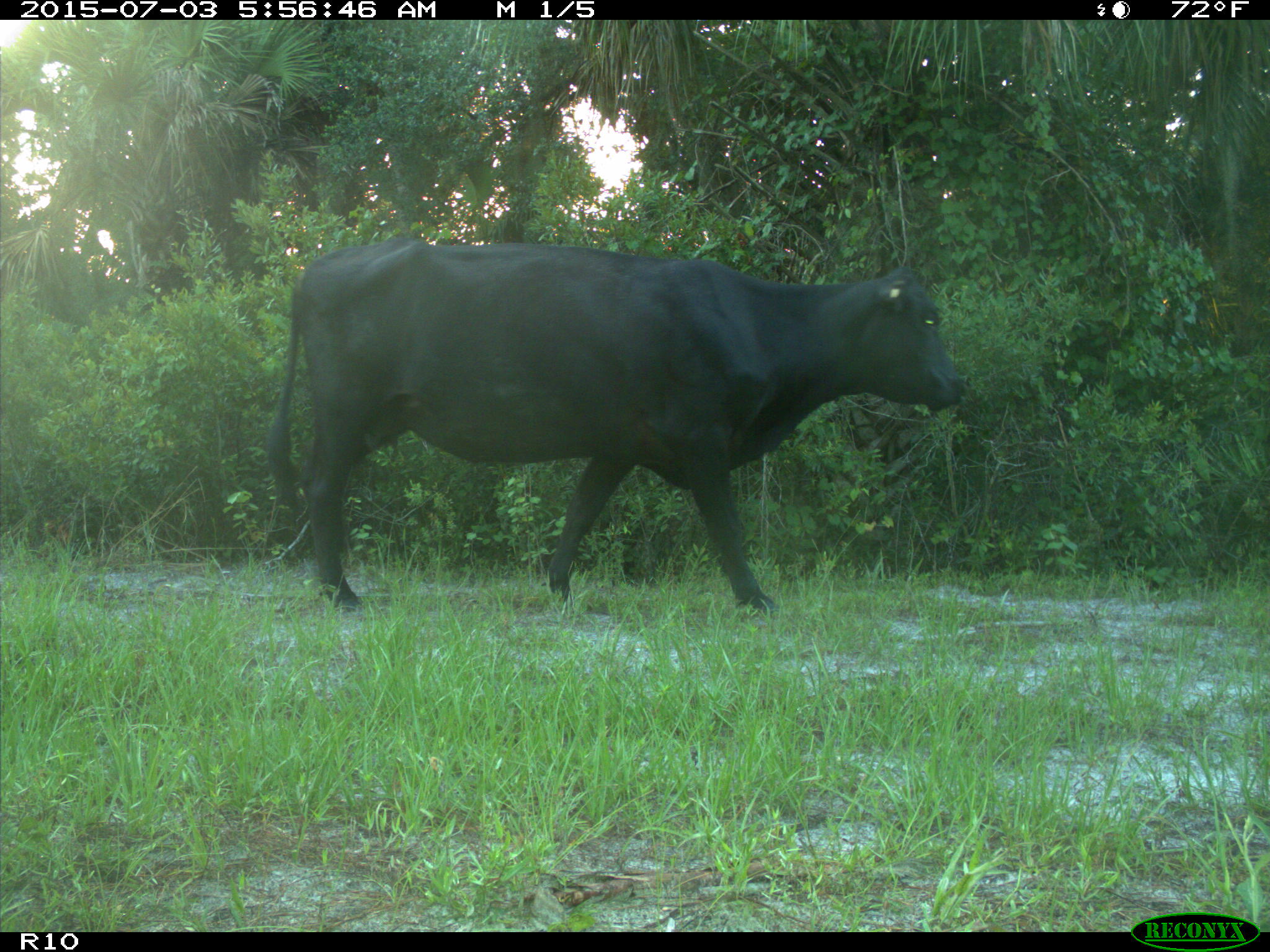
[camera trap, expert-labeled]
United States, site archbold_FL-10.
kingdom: Animalia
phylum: Chordata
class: Mammalia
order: Artiodactyla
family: Bovidae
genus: Bos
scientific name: Bos taurus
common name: domestic cow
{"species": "Bos taurus (domestic cow)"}